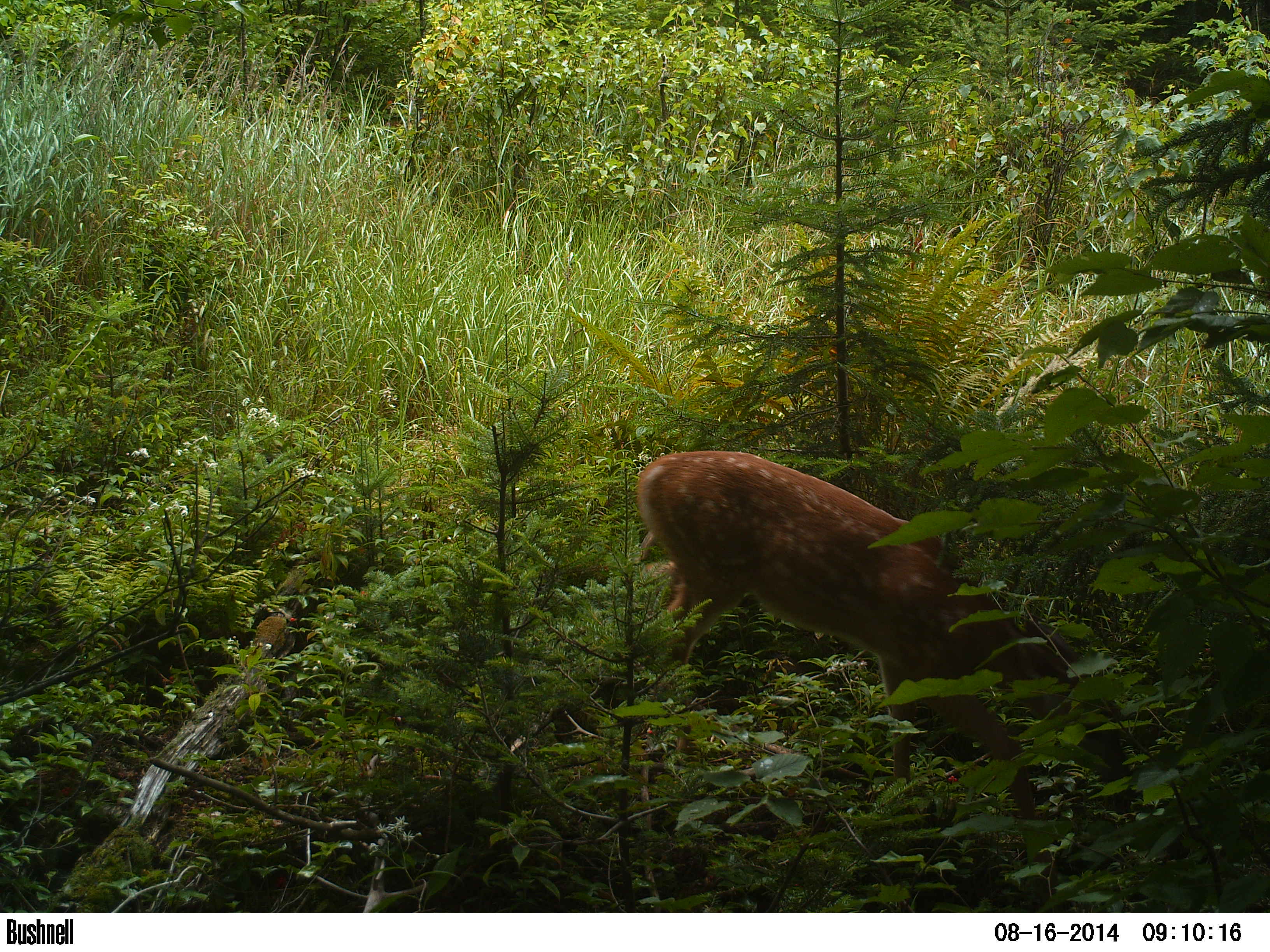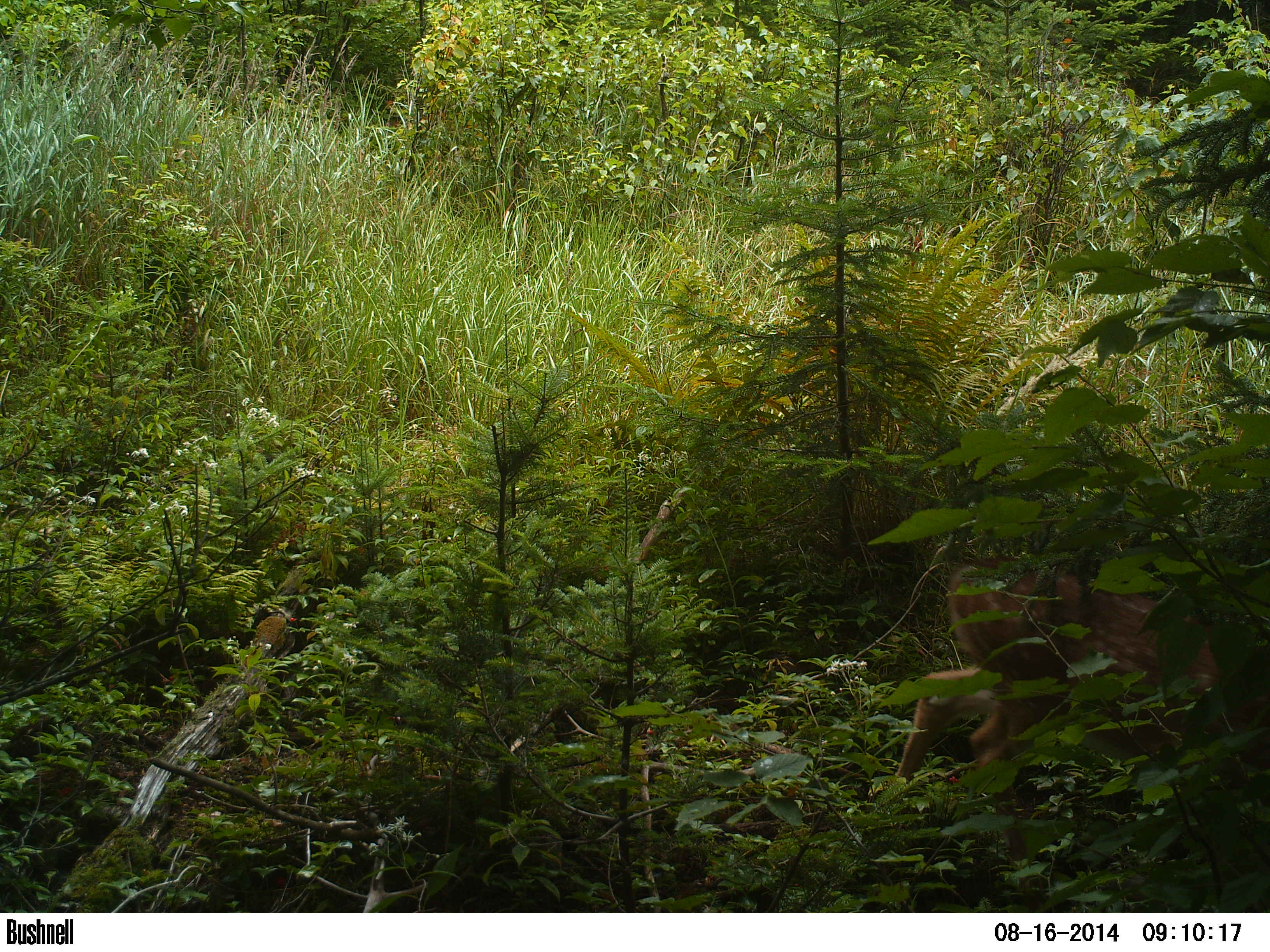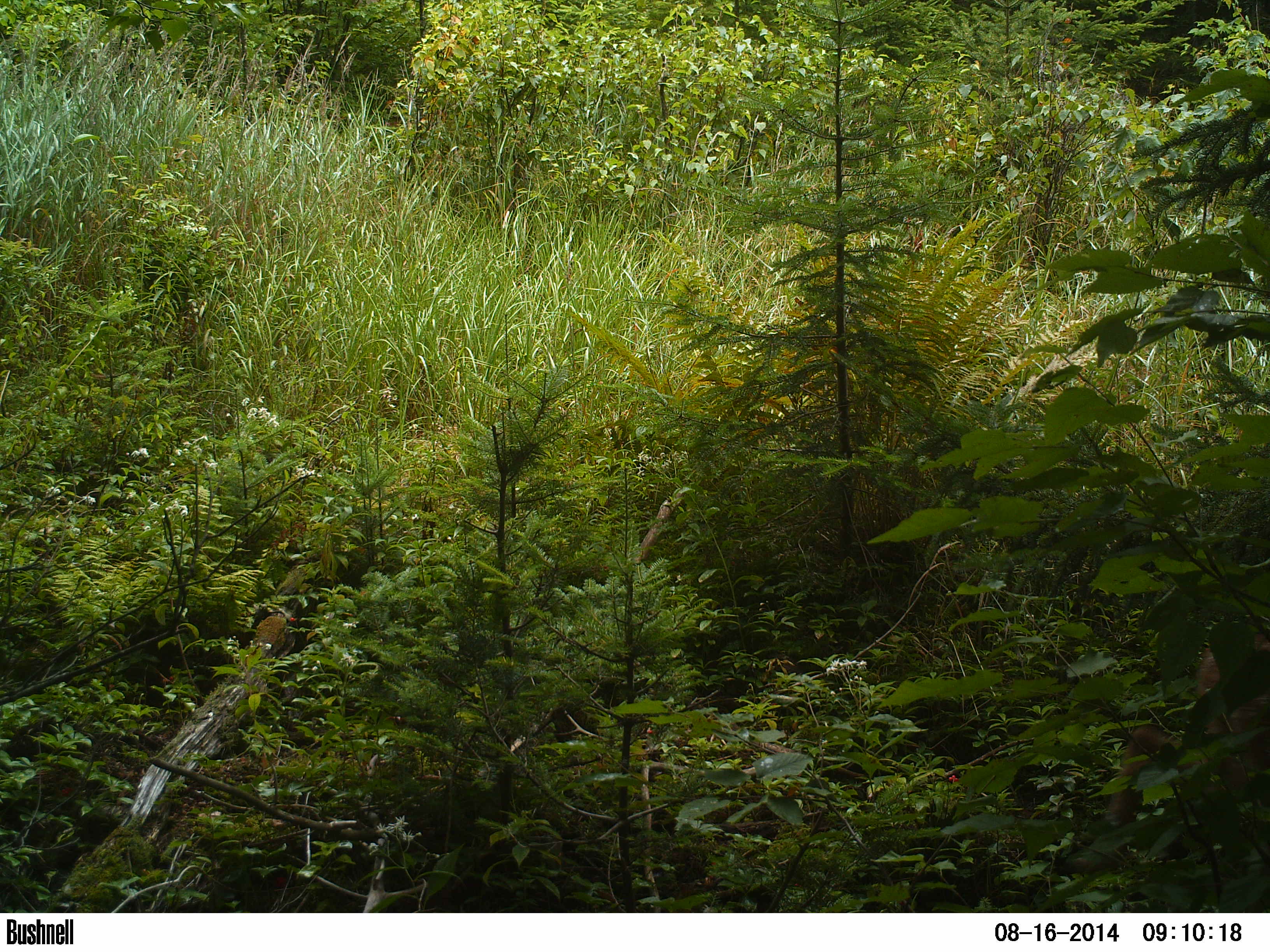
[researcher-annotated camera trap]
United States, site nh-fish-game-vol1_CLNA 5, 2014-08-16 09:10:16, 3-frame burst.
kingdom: Animalia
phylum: Chordata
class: Mammalia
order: Artiodactyla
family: Cervidae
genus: Odocoileus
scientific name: Odocoileus virginianus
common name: white-tailed deer